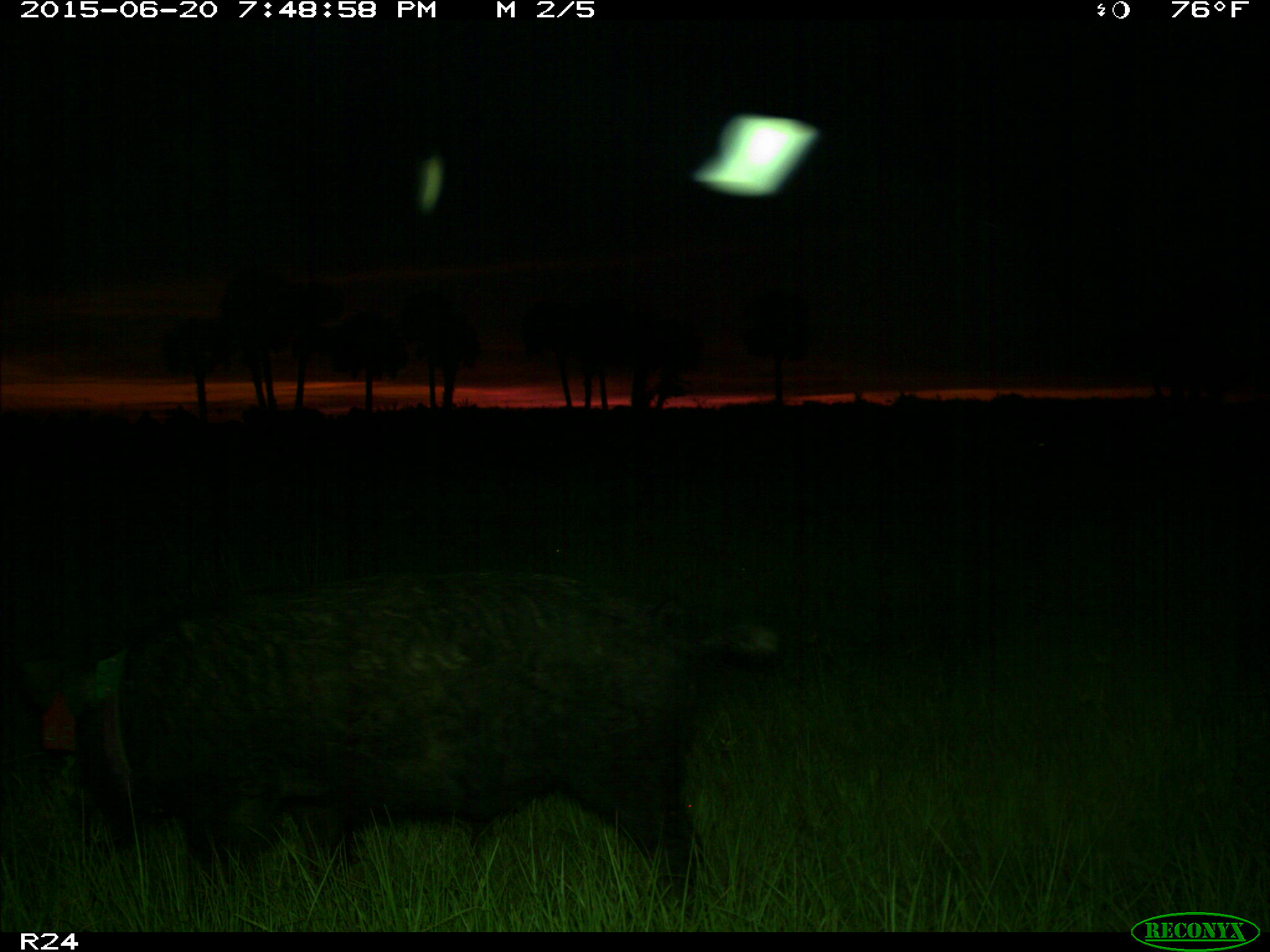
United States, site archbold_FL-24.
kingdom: Animalia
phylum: Chordata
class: Mammalia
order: Artiodactyla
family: Bovidae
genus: Bos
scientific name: Bos taurus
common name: domestic cow